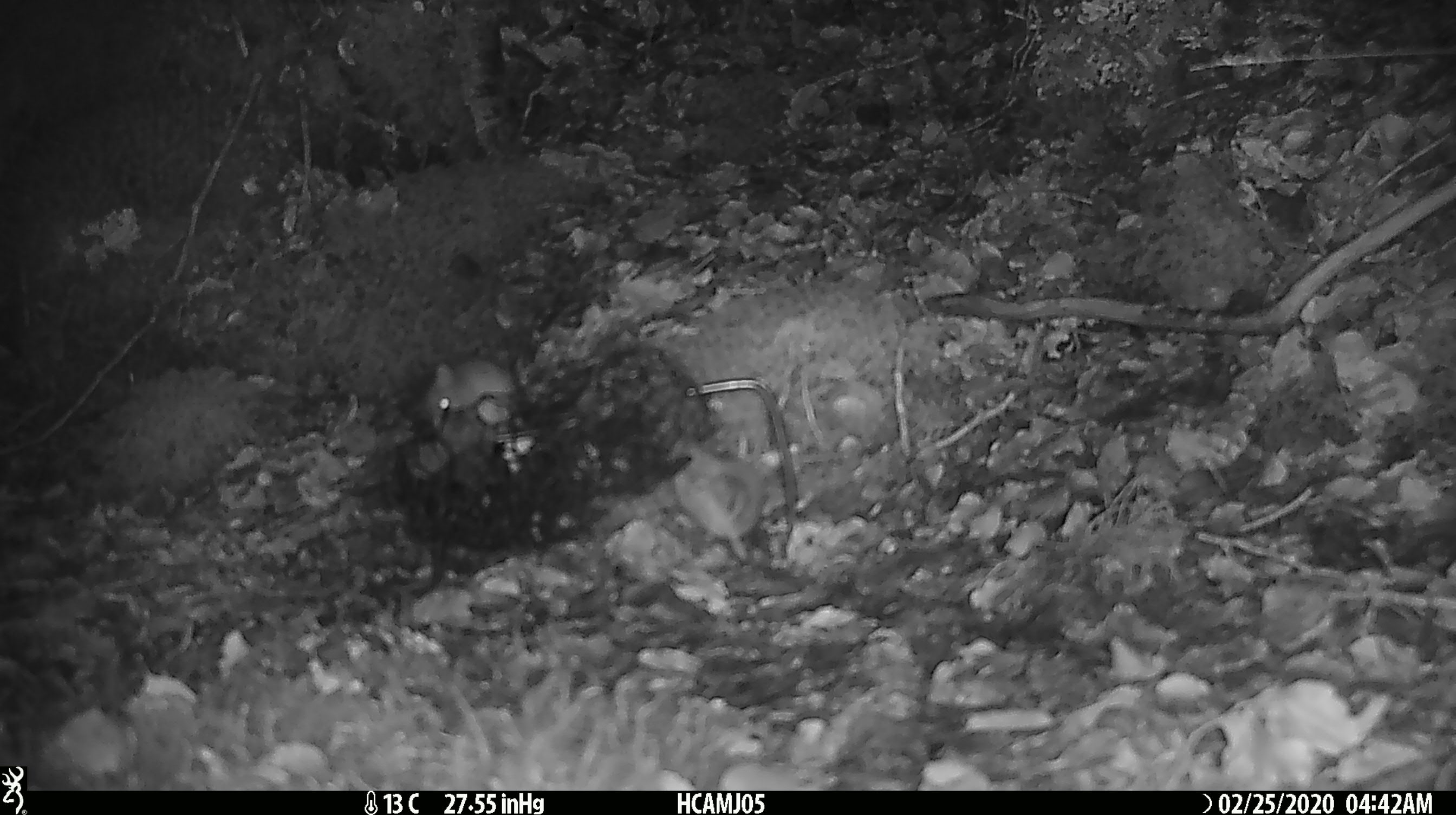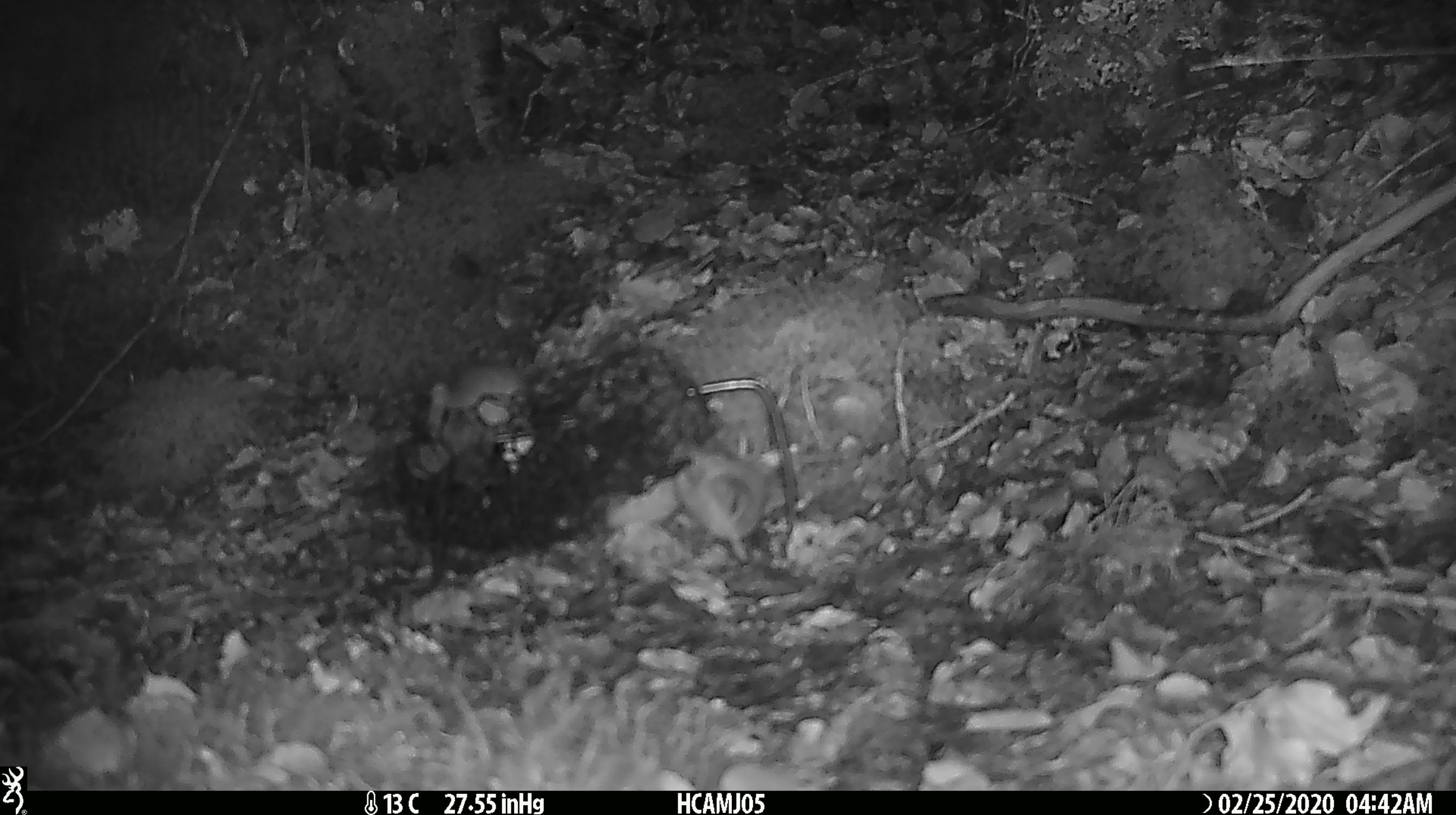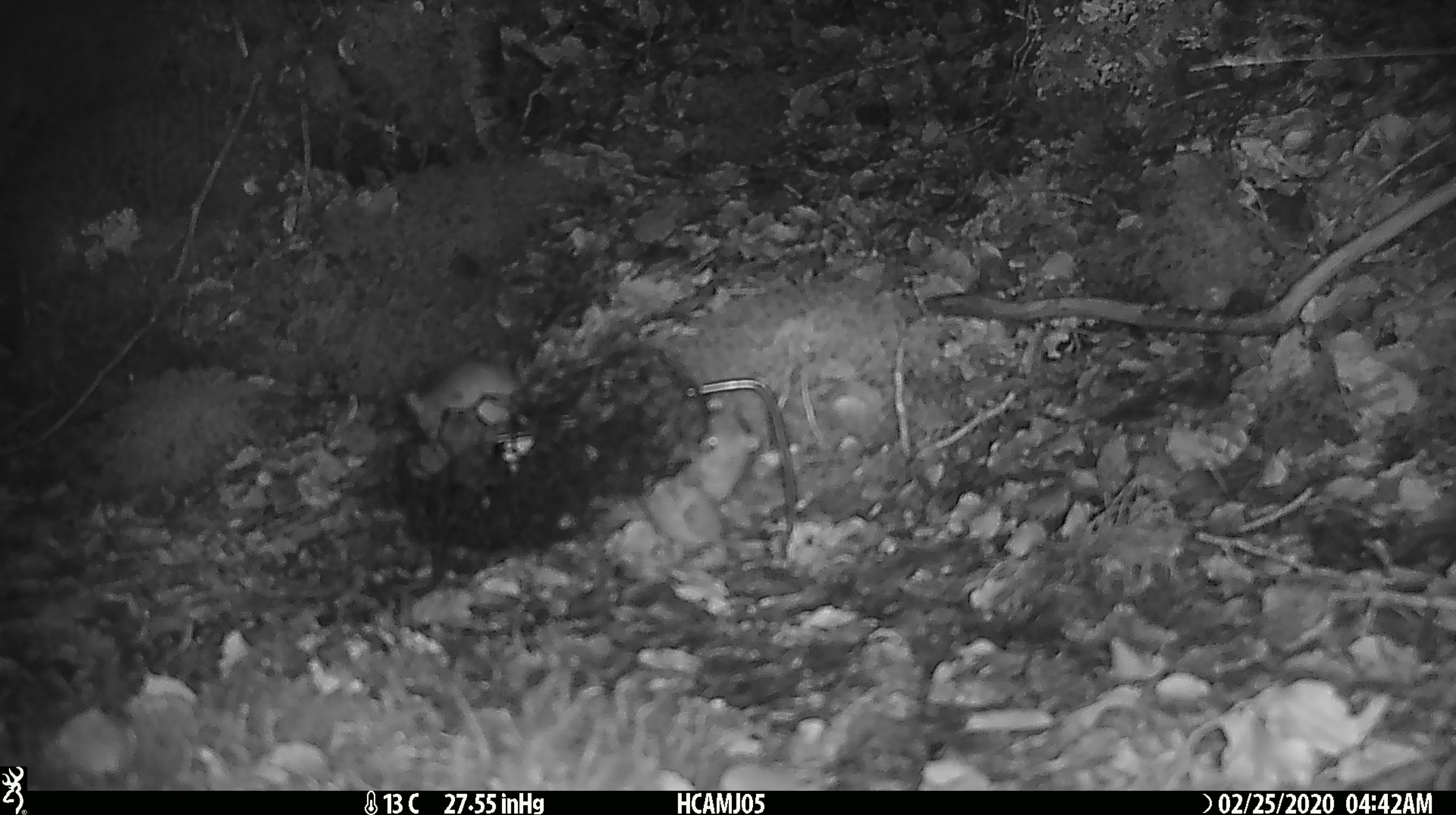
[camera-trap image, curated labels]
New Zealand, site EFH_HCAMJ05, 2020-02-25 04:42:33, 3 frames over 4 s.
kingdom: Animalia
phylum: Chordata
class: Mammalia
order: Rodentia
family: Muridae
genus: Mus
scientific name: Mus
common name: mouse